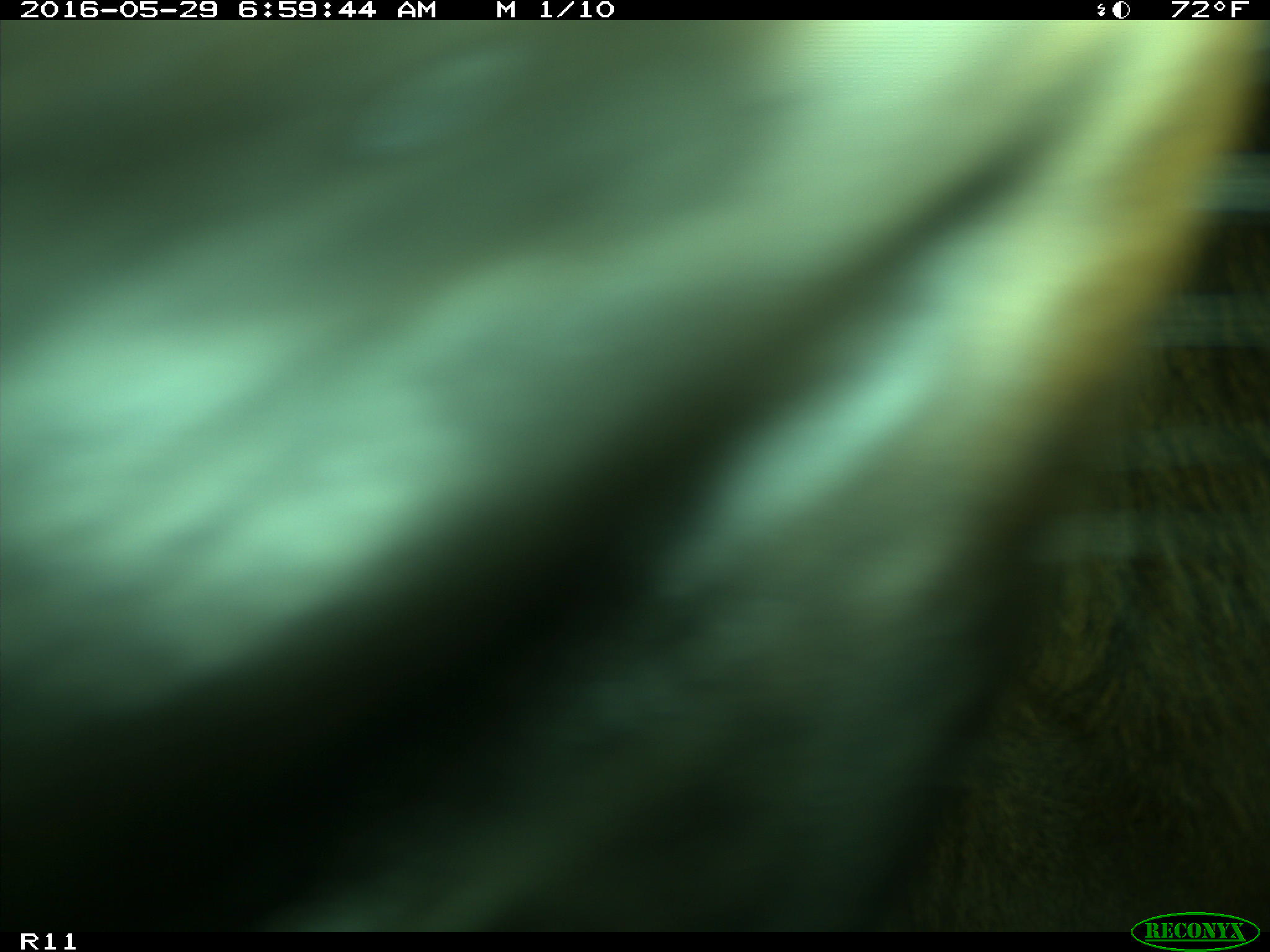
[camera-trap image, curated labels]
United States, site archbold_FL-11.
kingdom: Animalia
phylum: Chordata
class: Mammalia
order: Artiodactyla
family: Bovidae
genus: Bos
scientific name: Bos taurus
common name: domestic cow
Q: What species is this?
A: Bos taurus (domestic cow).